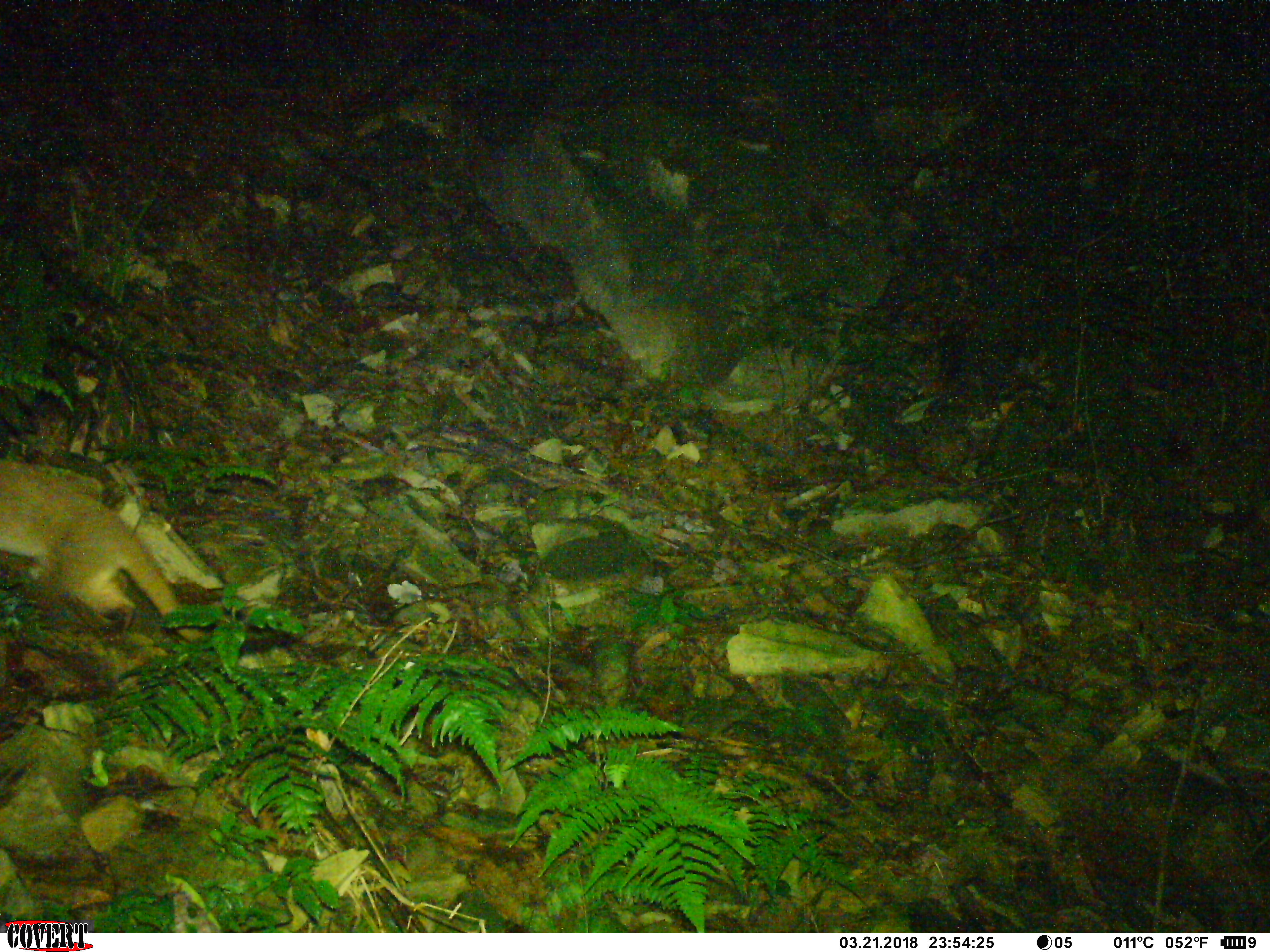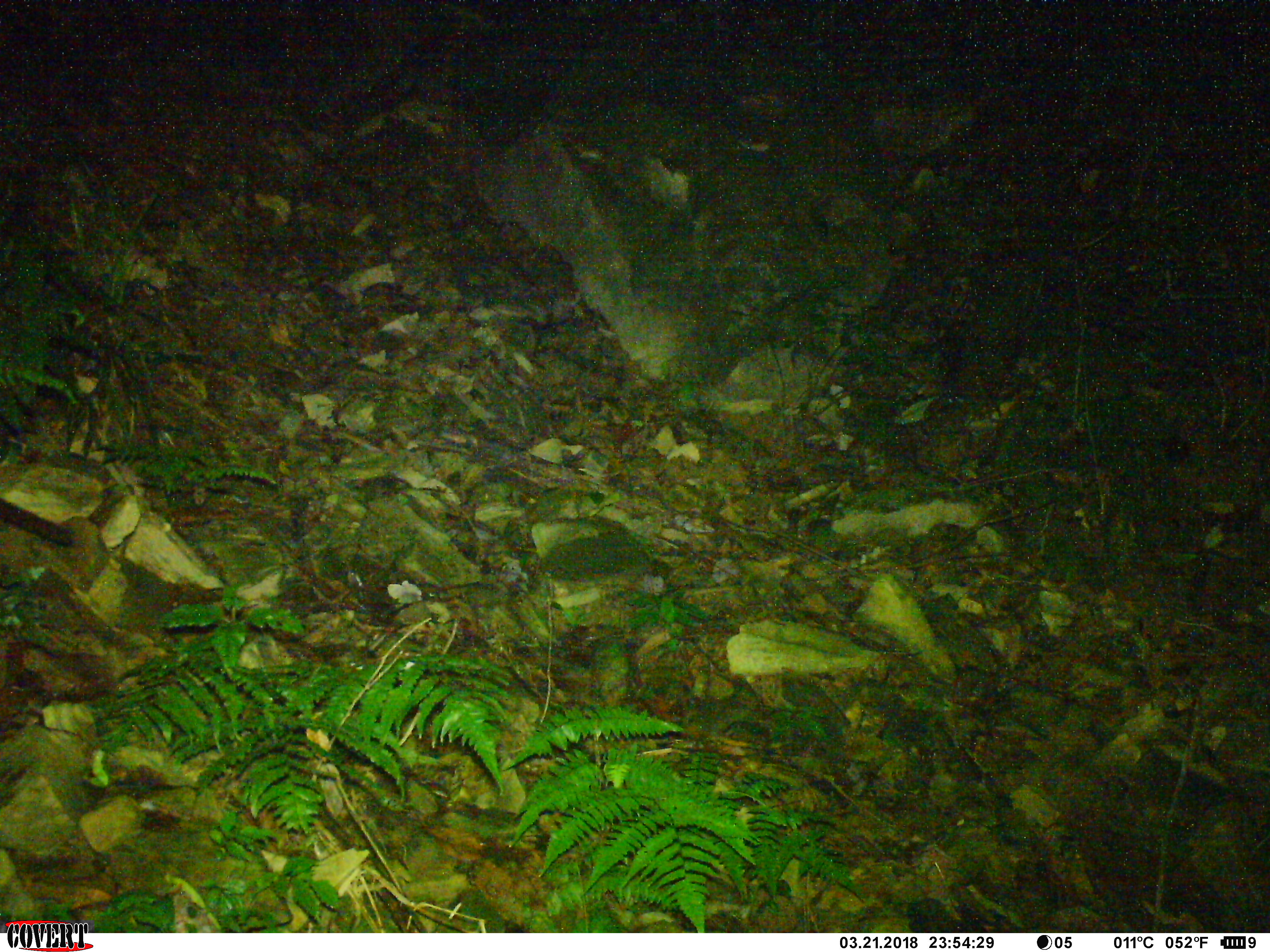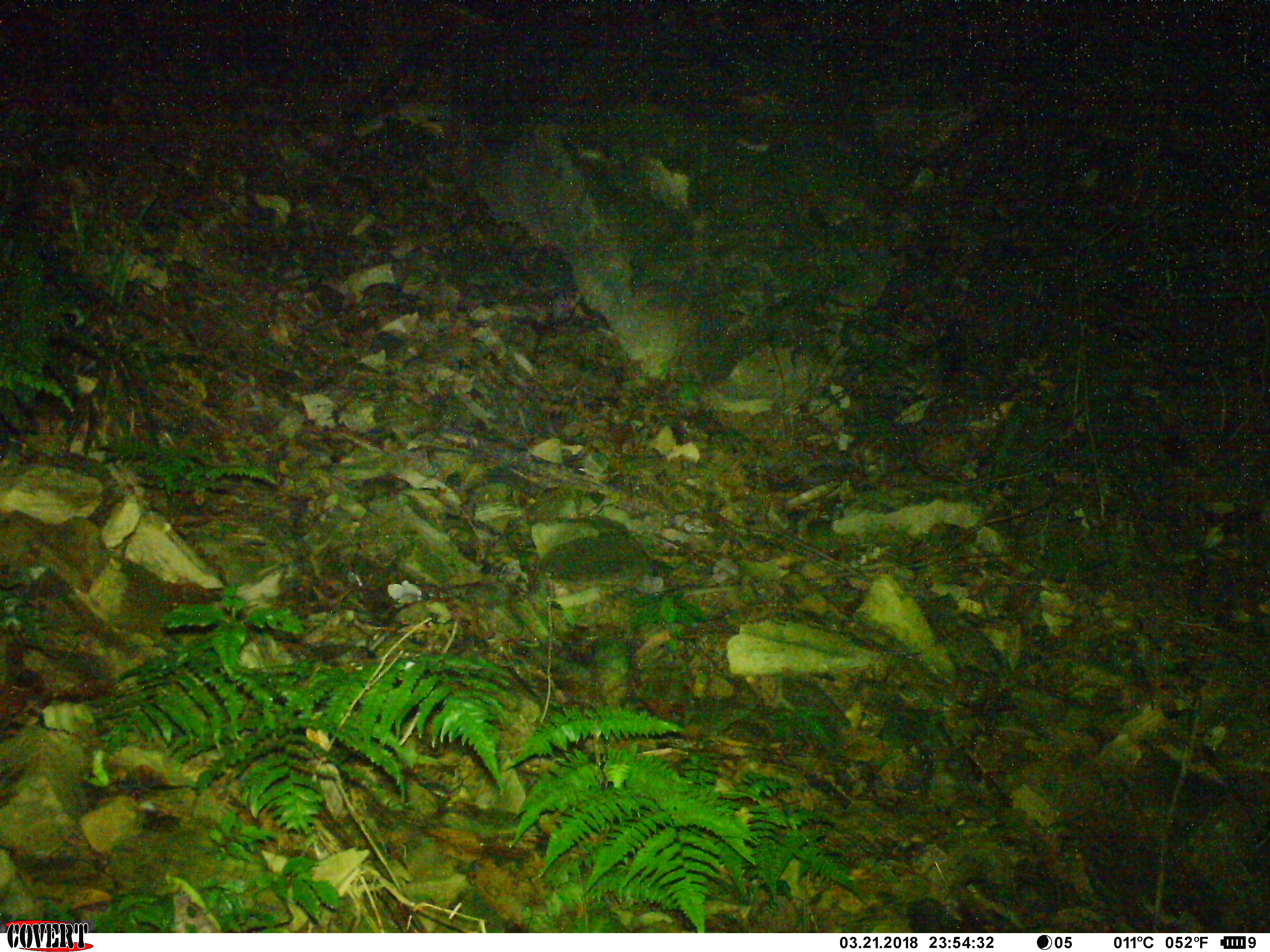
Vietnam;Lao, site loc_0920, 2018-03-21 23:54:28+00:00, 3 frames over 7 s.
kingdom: Animalia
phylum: Chordata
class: Mammalia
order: Carnivora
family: Viverridae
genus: Paguma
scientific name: Paguma larvata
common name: masked palm civet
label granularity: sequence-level